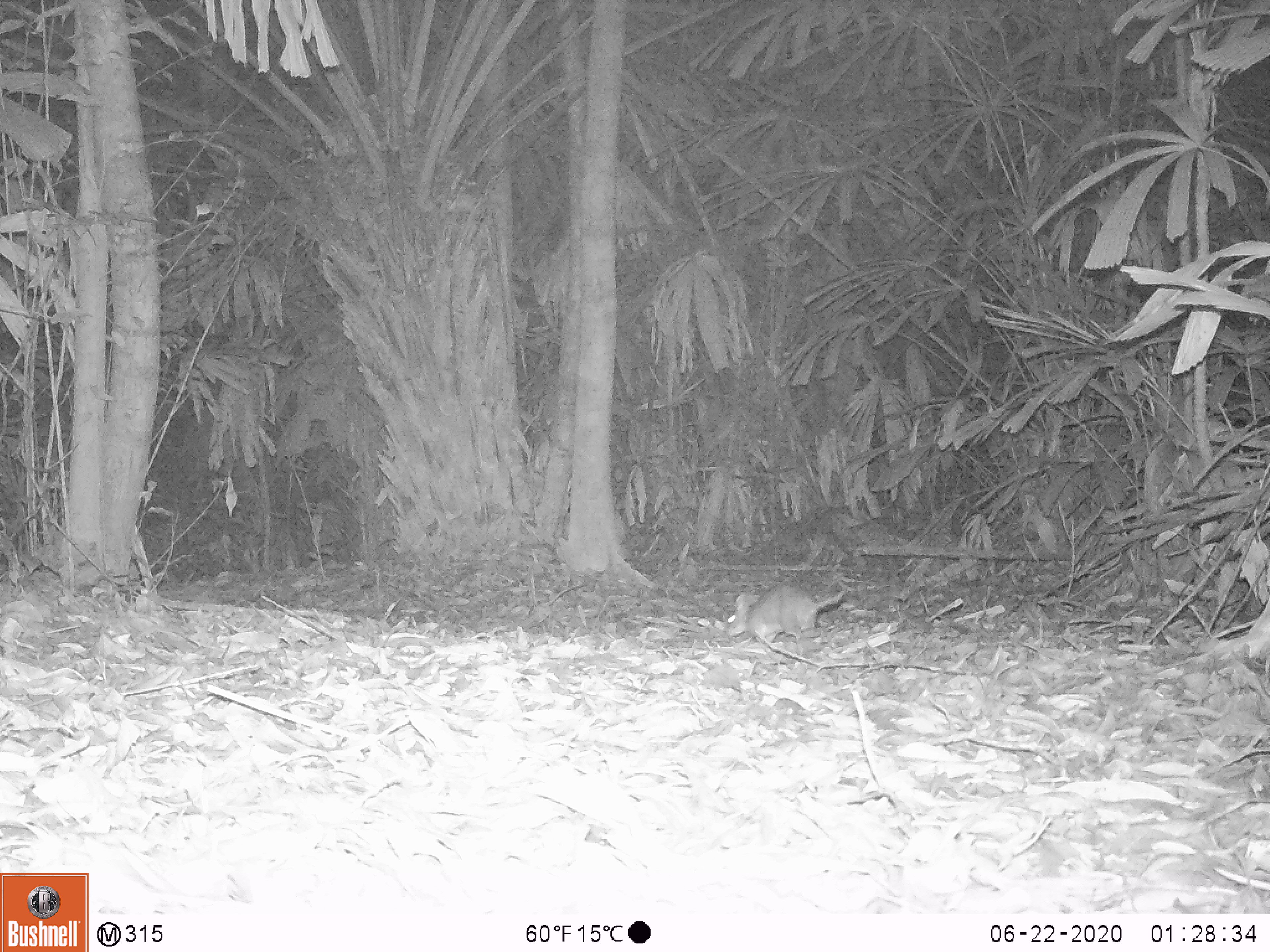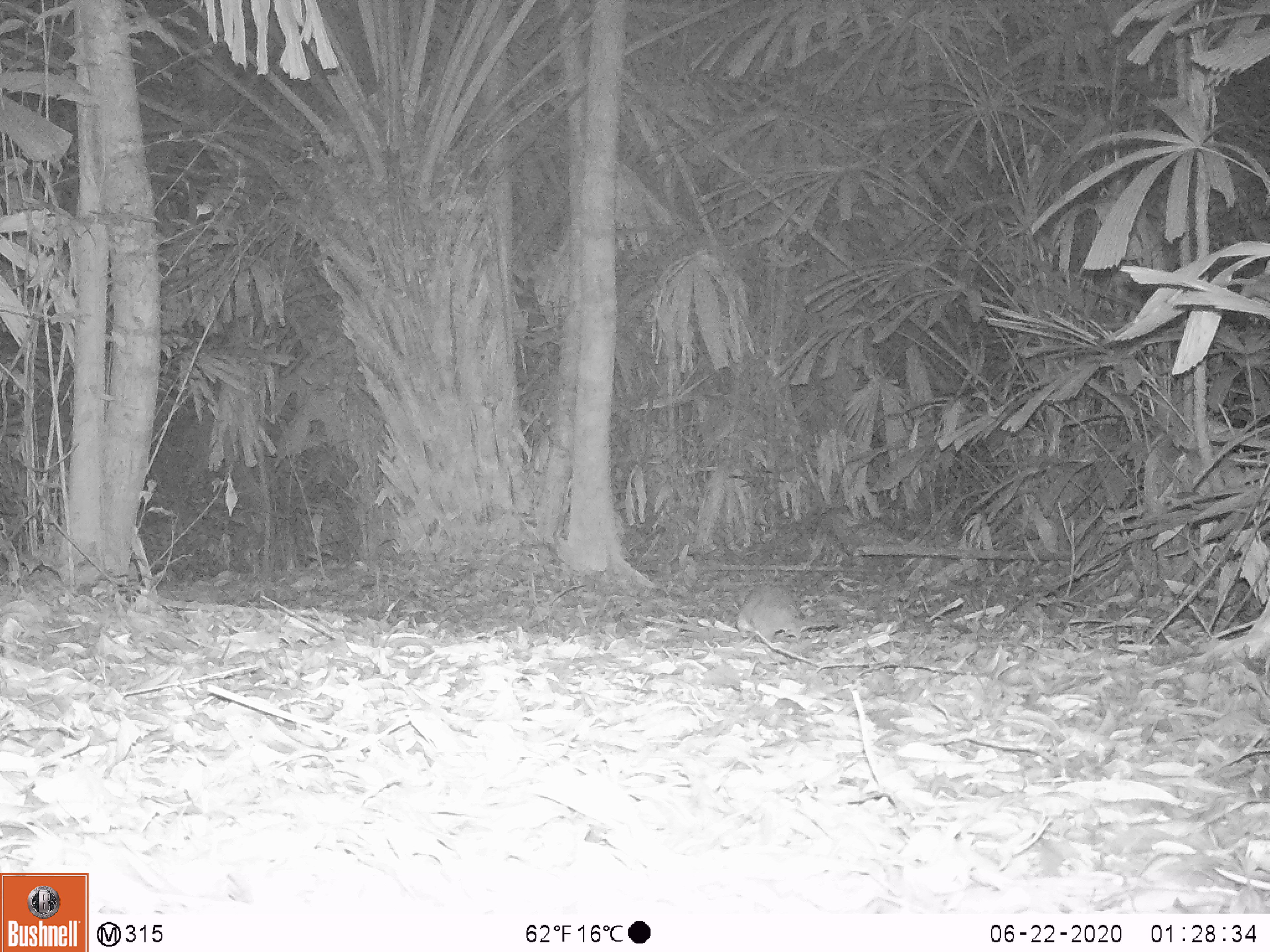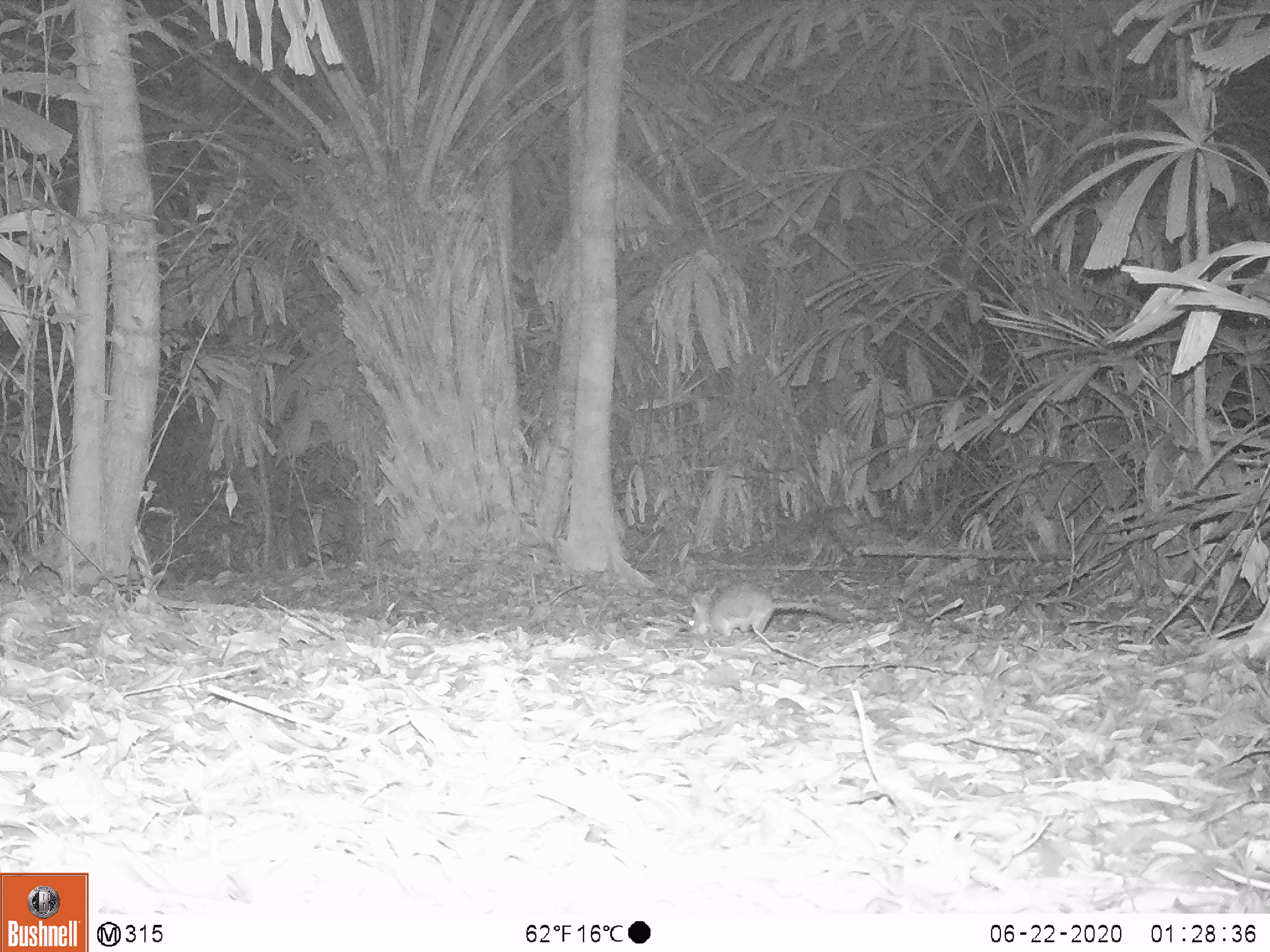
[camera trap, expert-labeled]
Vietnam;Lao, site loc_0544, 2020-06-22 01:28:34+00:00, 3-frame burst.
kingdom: Animalia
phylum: Chordata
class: Mammalia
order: Rodentia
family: Muridae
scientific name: Muridae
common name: old-world mice and rats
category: unidentified murid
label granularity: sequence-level